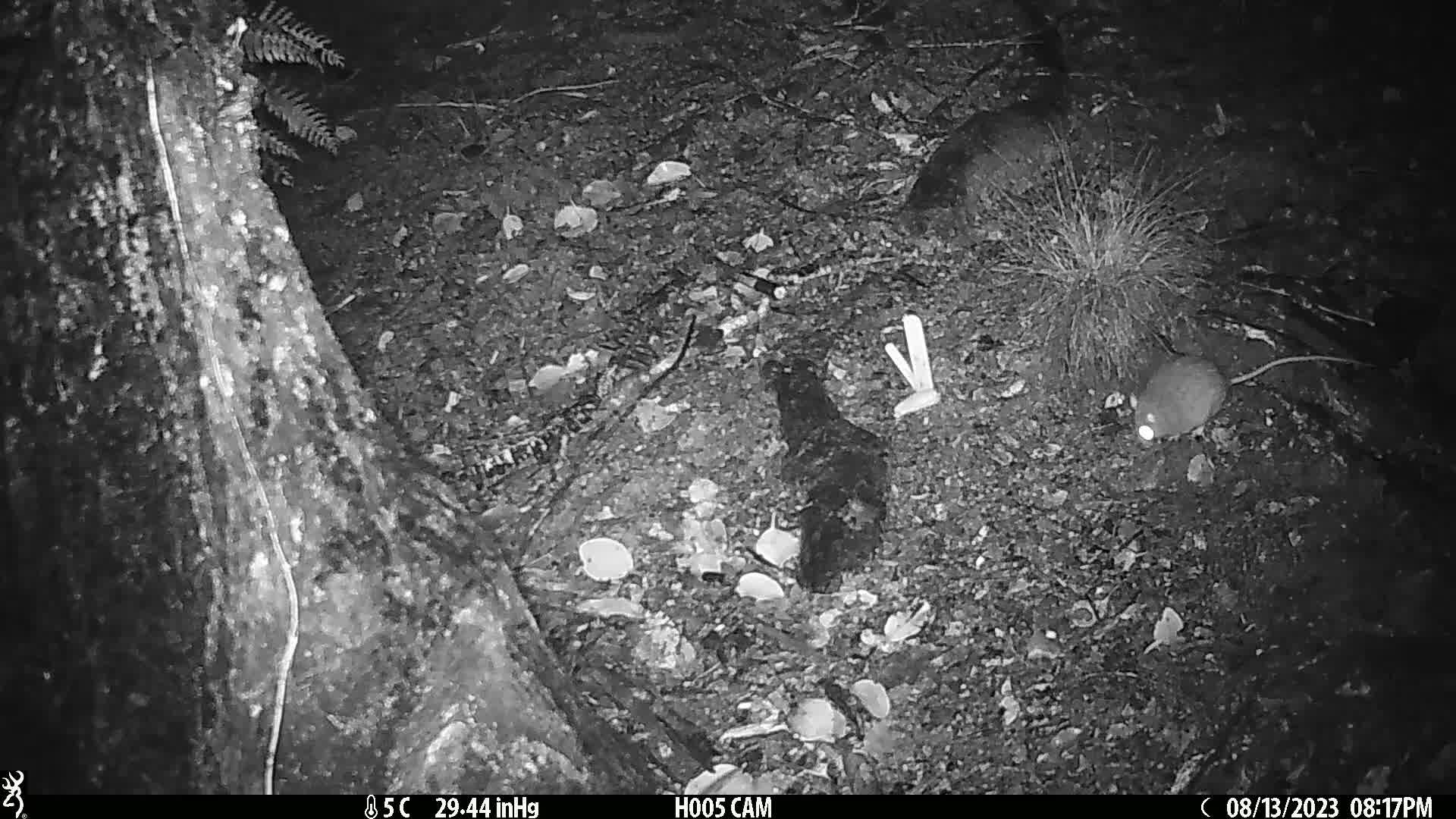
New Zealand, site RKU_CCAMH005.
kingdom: Animalia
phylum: Chordata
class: Mammalia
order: Rodentia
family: Muridae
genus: Rattus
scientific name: Rattus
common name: rat